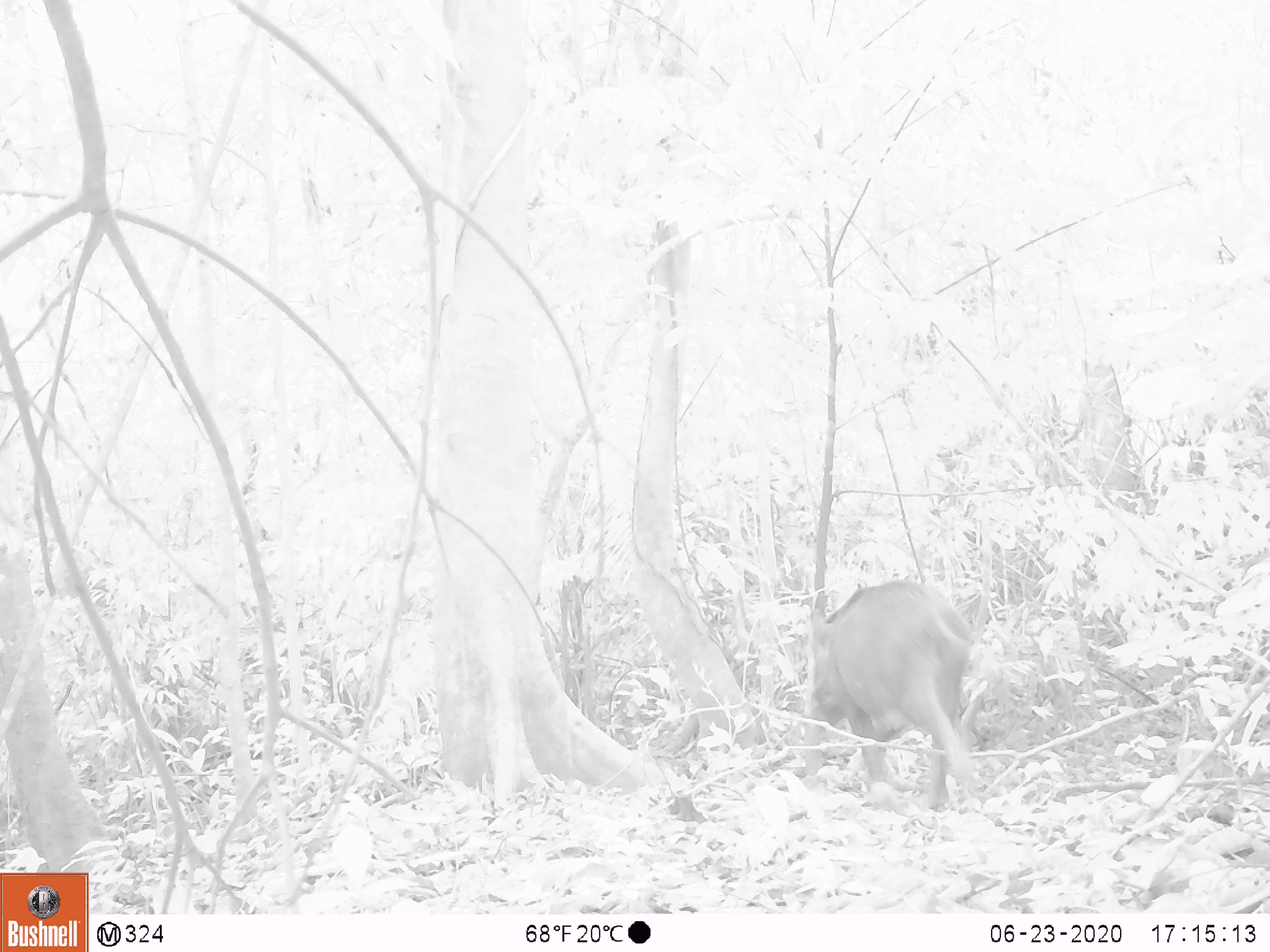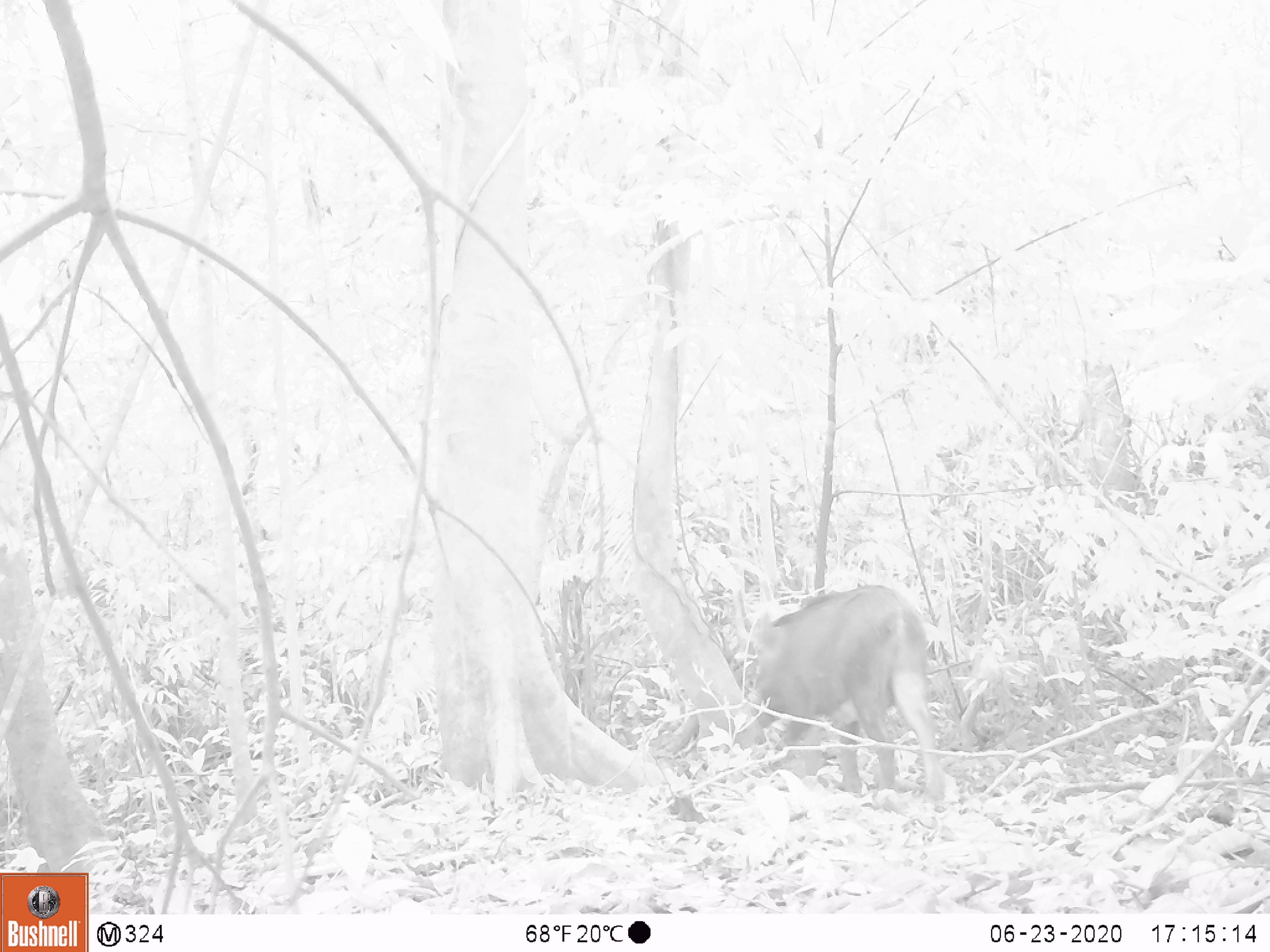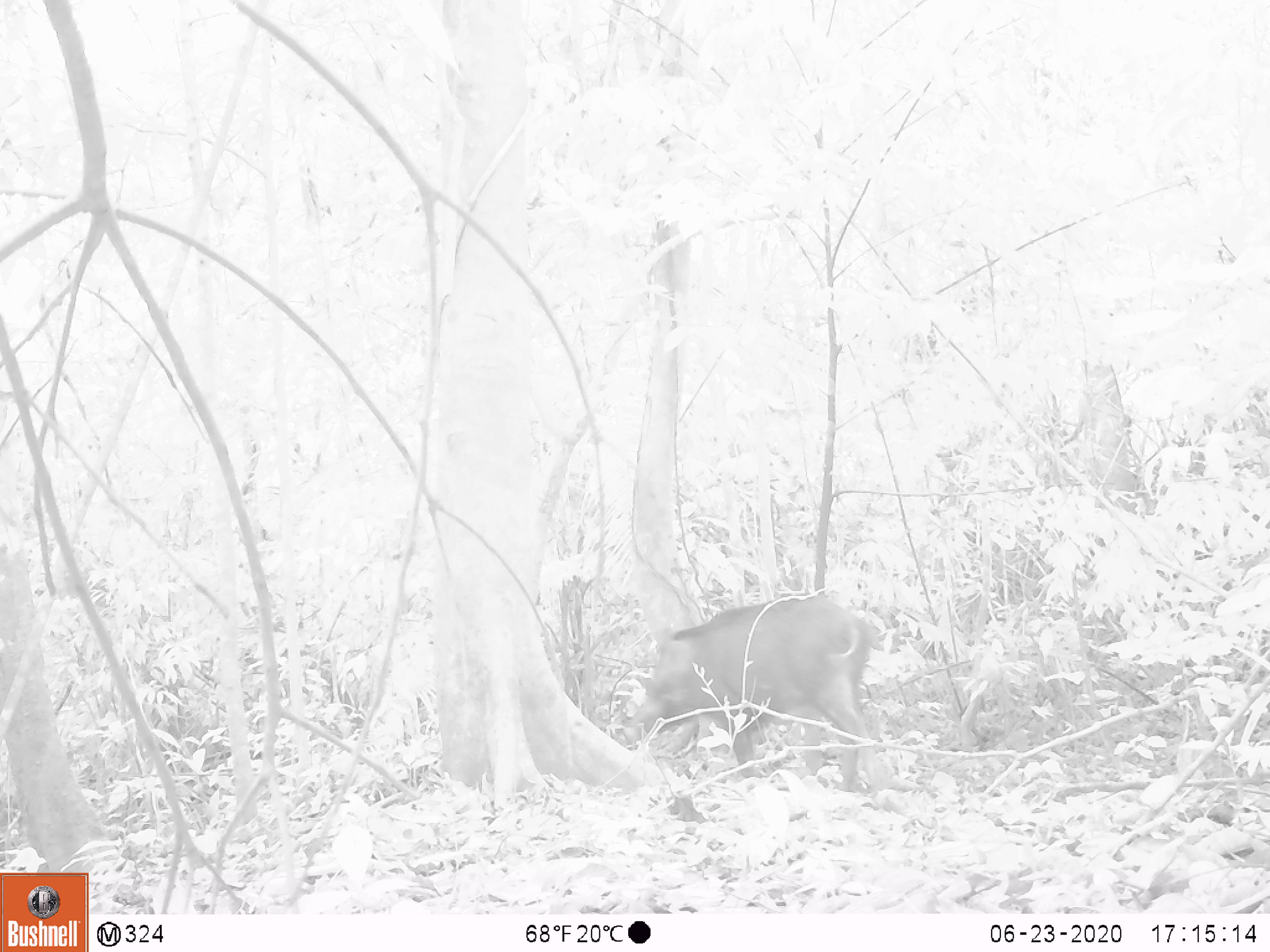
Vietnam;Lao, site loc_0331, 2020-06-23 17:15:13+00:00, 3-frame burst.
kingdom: Animalia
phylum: Chordata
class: Mammalia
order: Artiodactyla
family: Suidae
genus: Sus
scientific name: Sus scrofa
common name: eurasian wild pig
Eurasian wild pig (Sus scrofa). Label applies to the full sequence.